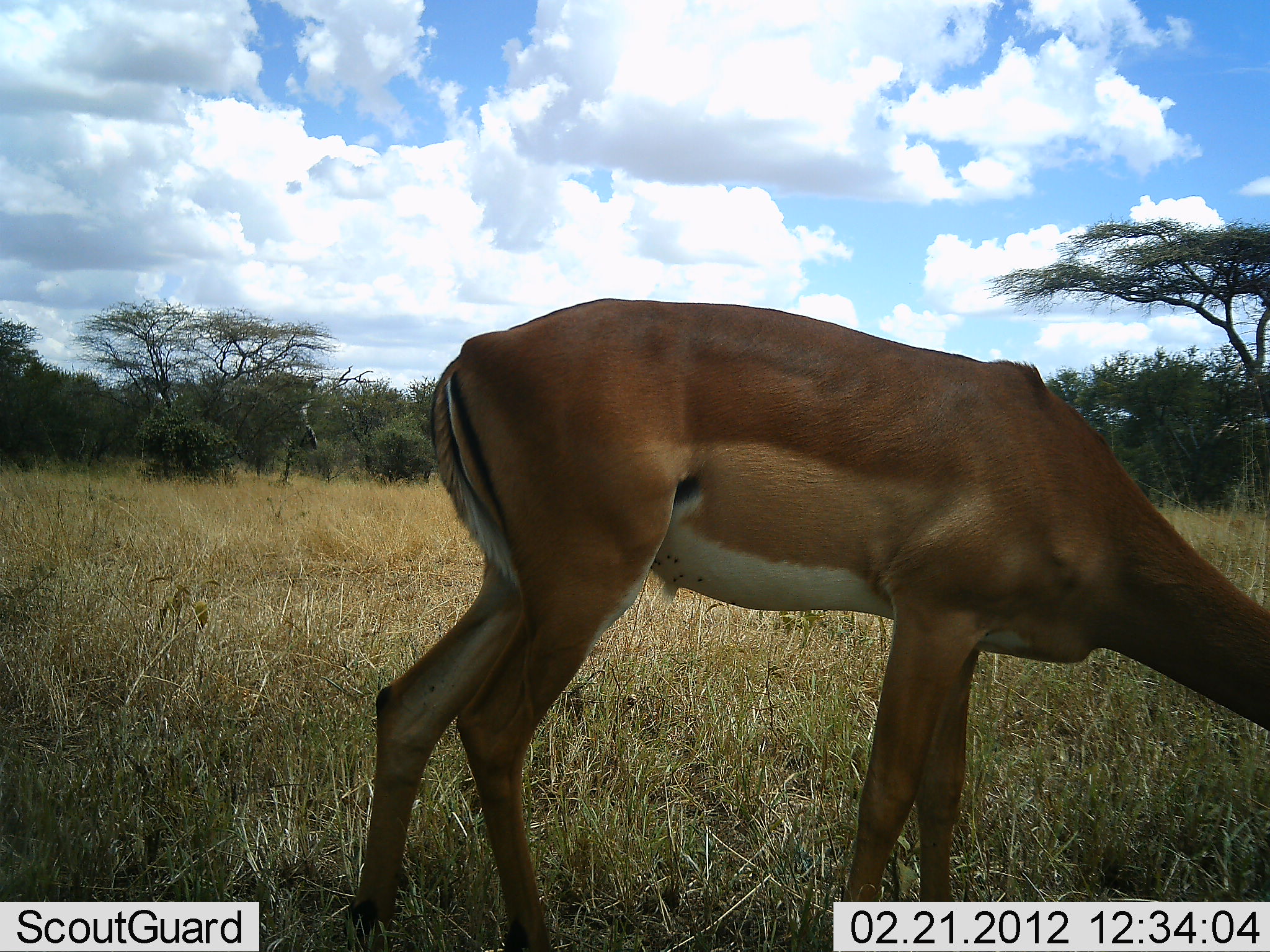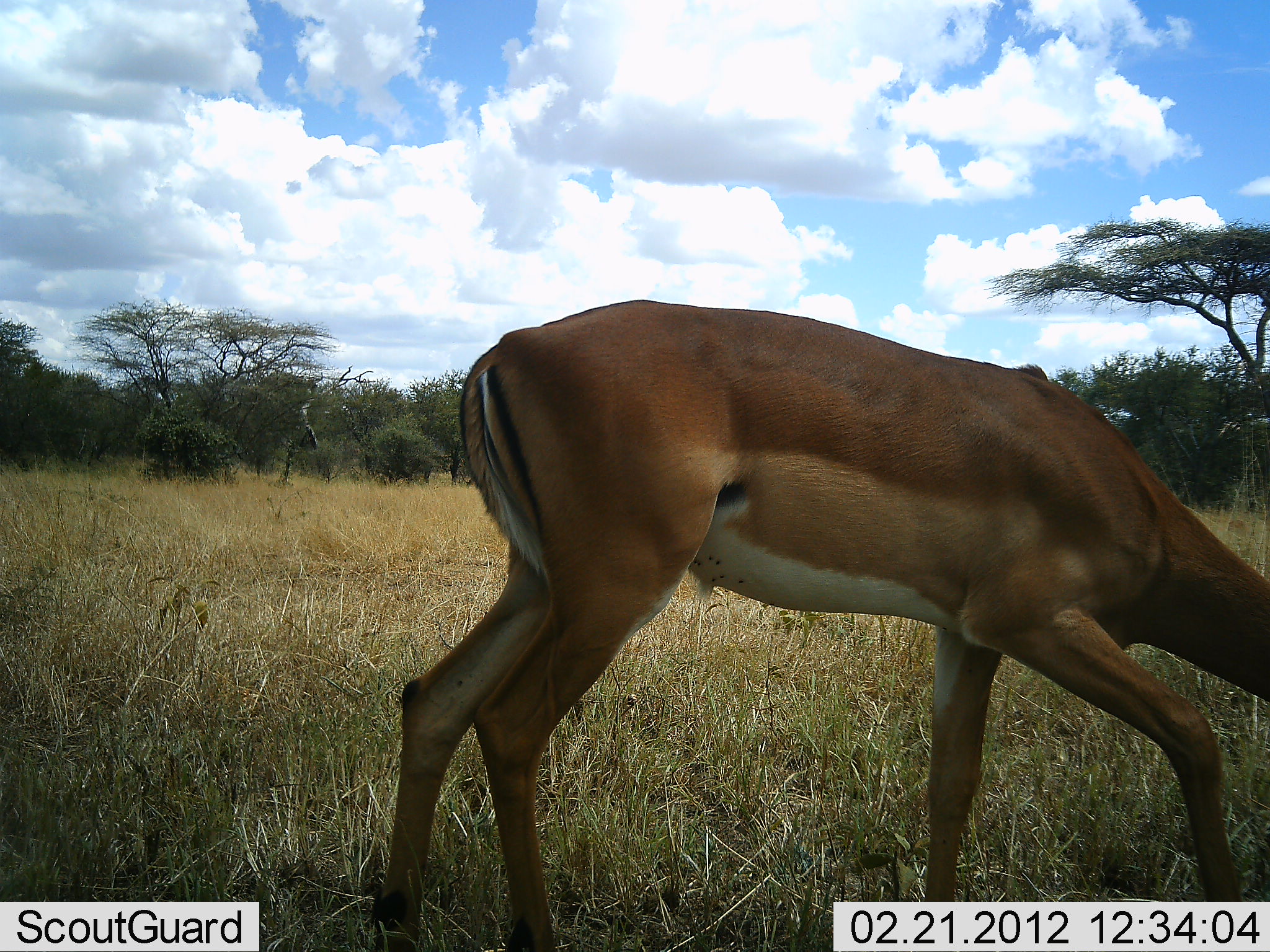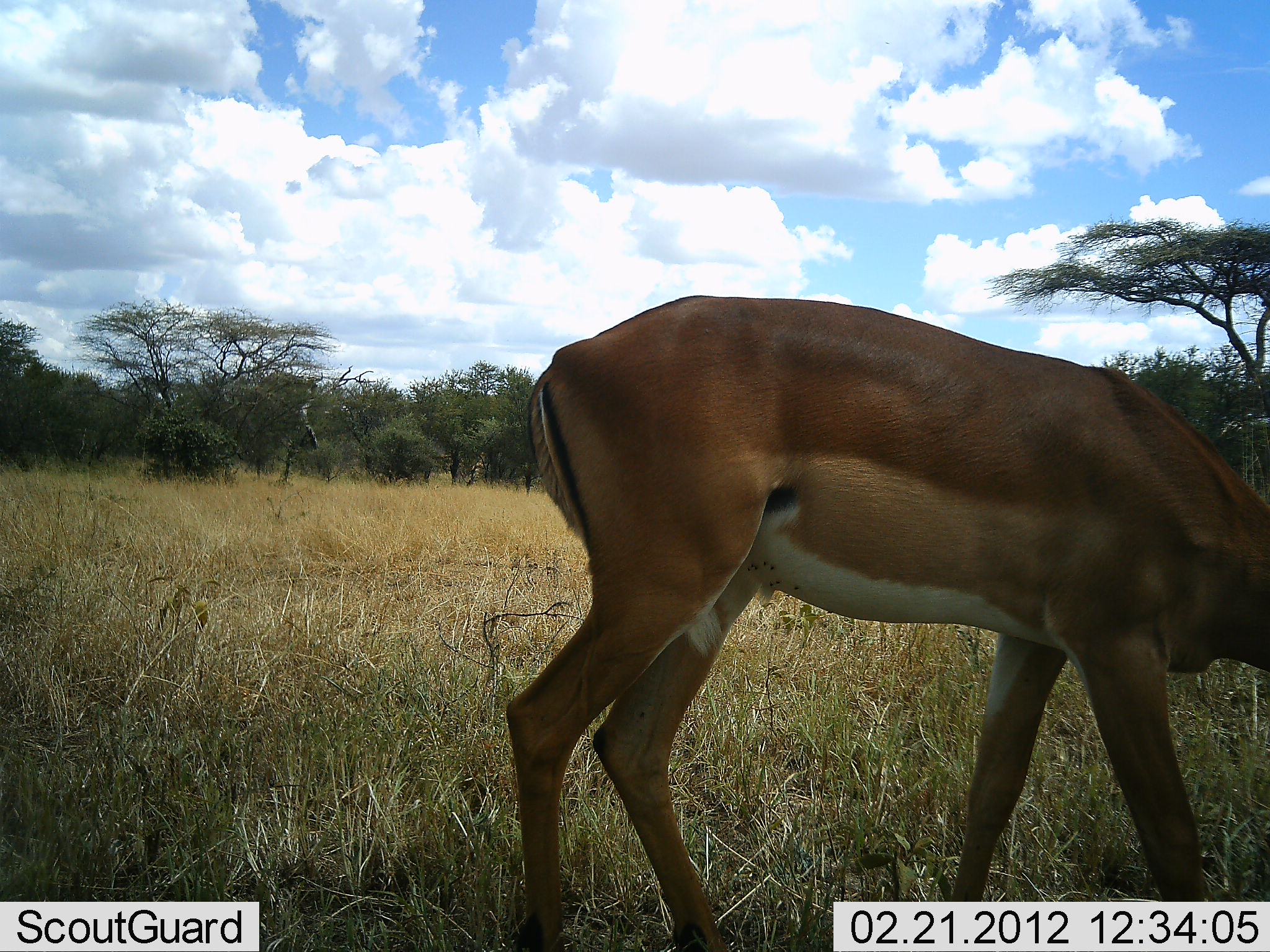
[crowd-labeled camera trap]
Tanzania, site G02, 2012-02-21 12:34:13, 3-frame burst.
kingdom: Animalia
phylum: Chordata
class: Mammalia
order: Artiodactyla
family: Bovidae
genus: Aepyceros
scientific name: Aepyceros melampus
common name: impala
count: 1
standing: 12%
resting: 0%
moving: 19%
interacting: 0%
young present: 0%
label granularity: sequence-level